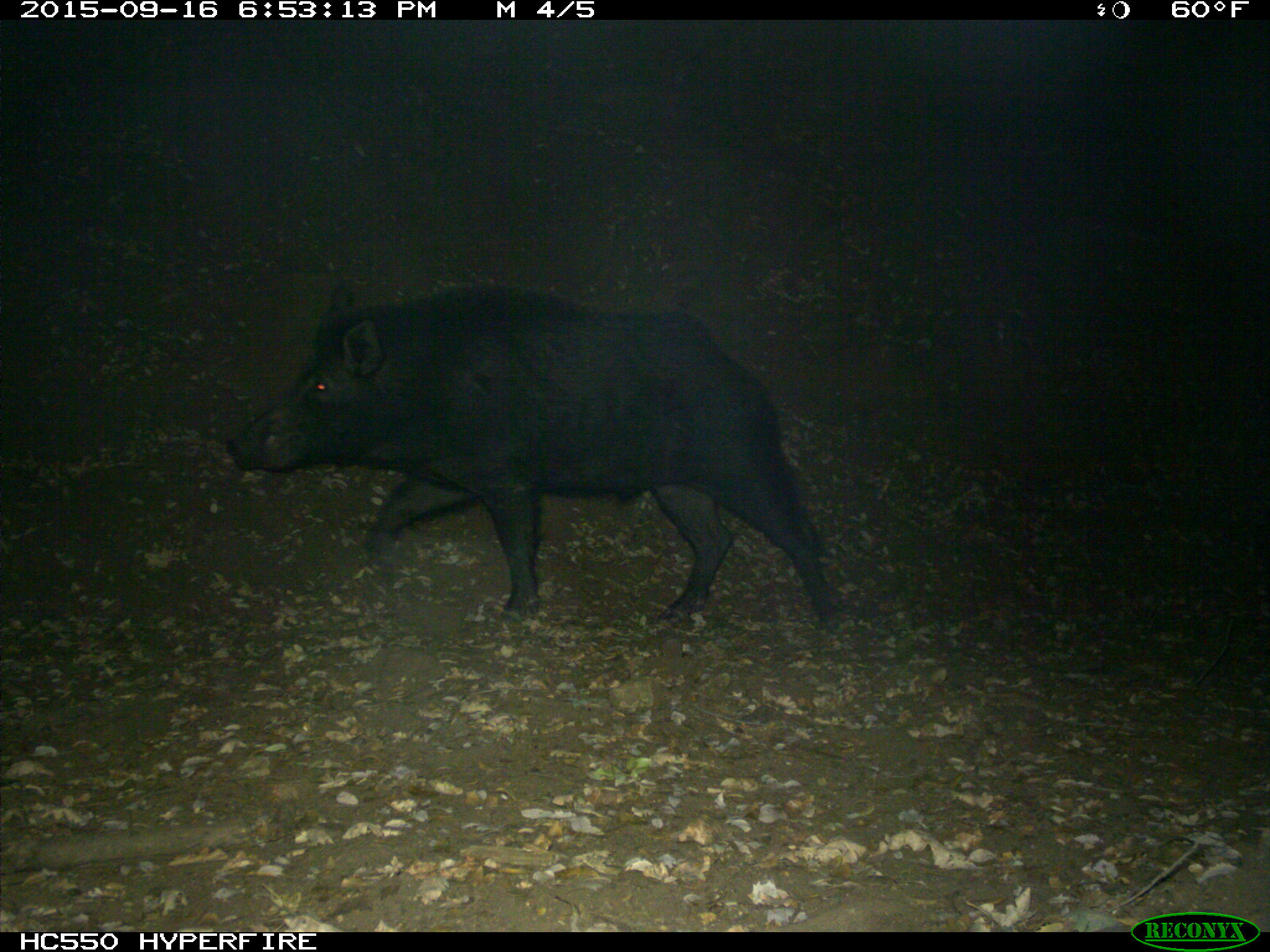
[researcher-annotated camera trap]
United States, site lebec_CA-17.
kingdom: Animalia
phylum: Chordata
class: Mammalia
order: Artiodactyla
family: Suidae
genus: Sus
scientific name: Sus scrofa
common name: wild boar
Sus scrofa (wild boar).